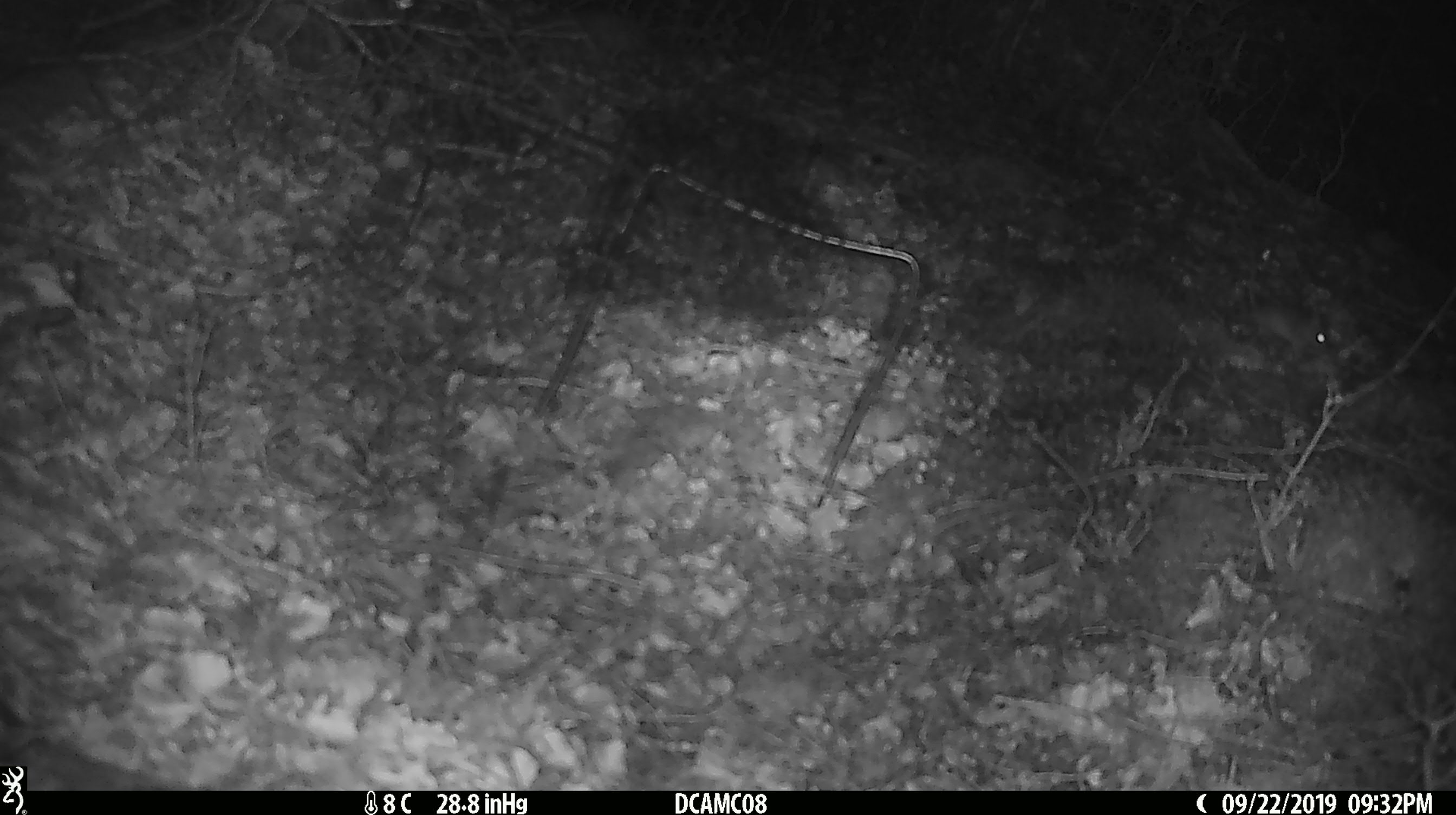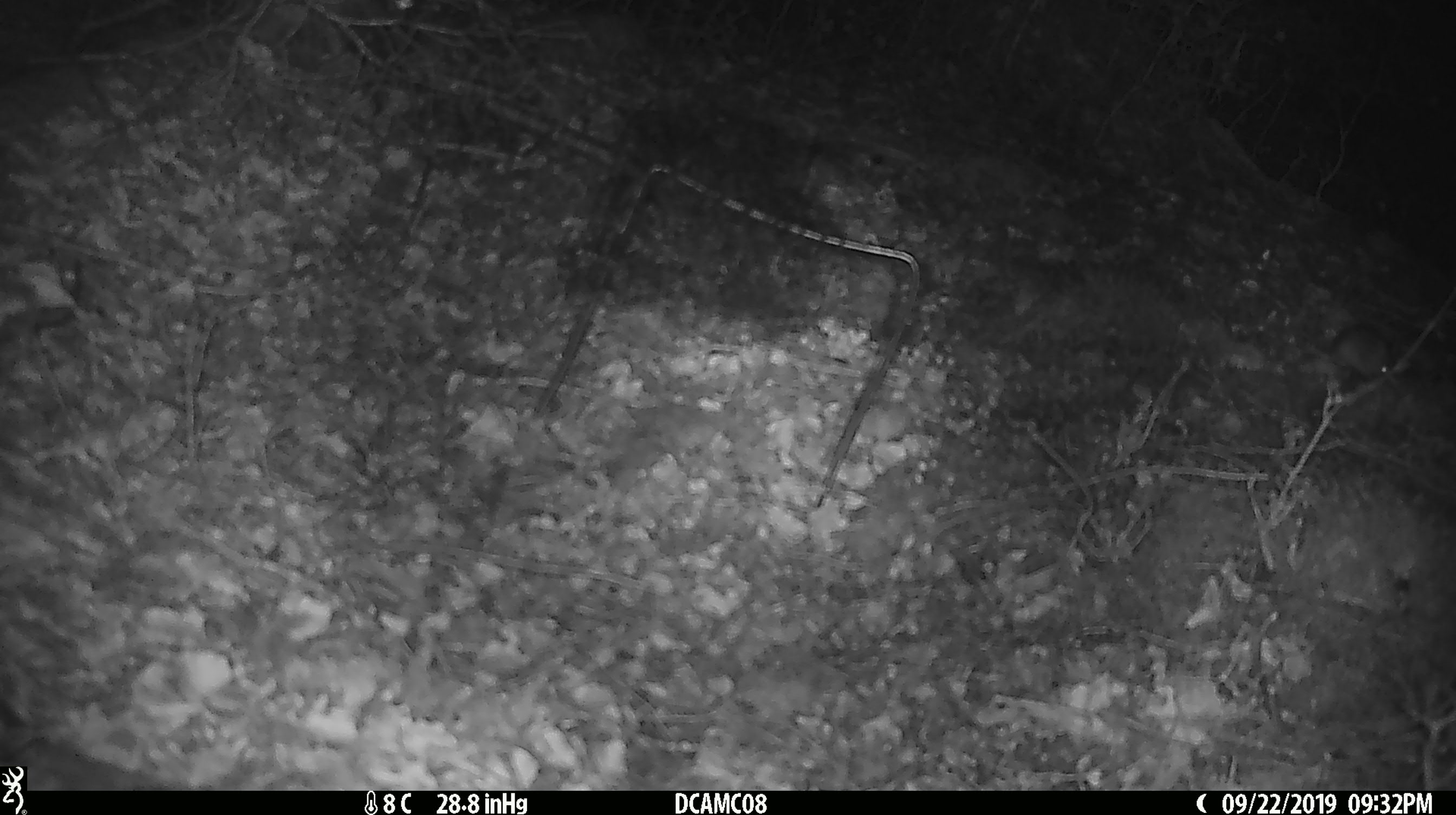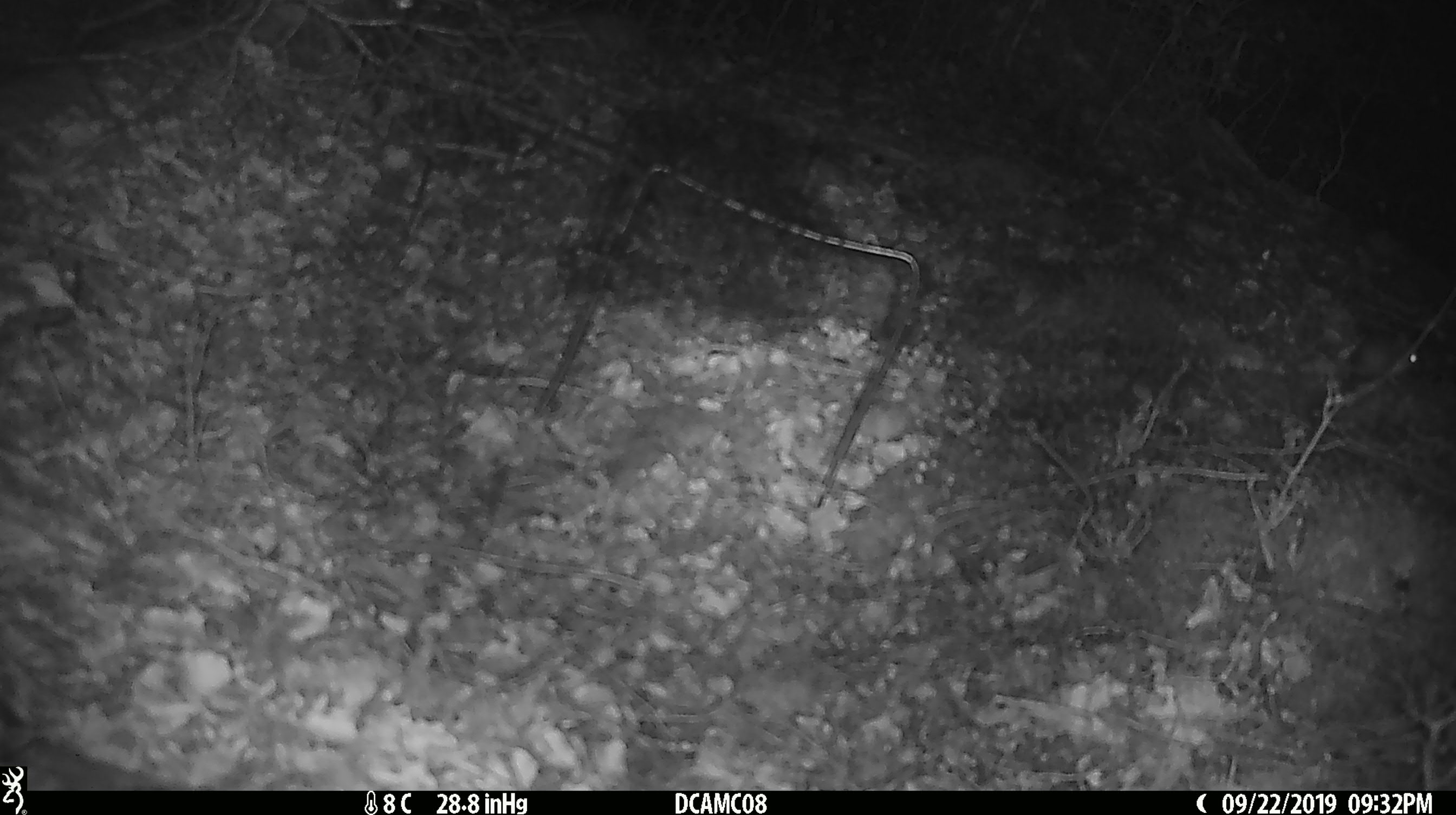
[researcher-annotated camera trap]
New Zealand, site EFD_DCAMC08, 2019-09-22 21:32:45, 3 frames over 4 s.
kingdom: Animalia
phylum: Chordata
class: Mammalia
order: Rodentia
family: Muridae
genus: Mus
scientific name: Mus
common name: mouse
Mouse (Mus).